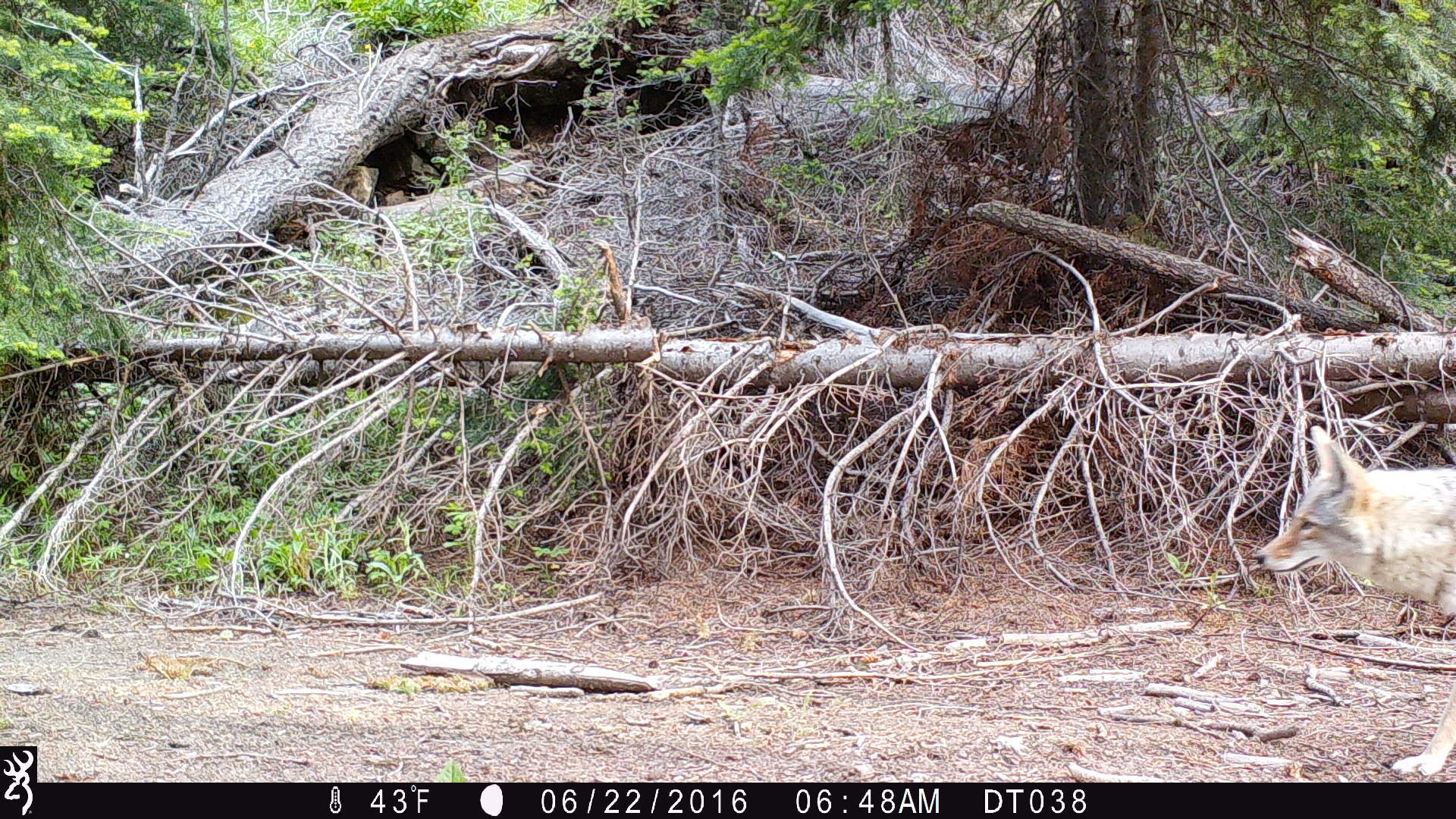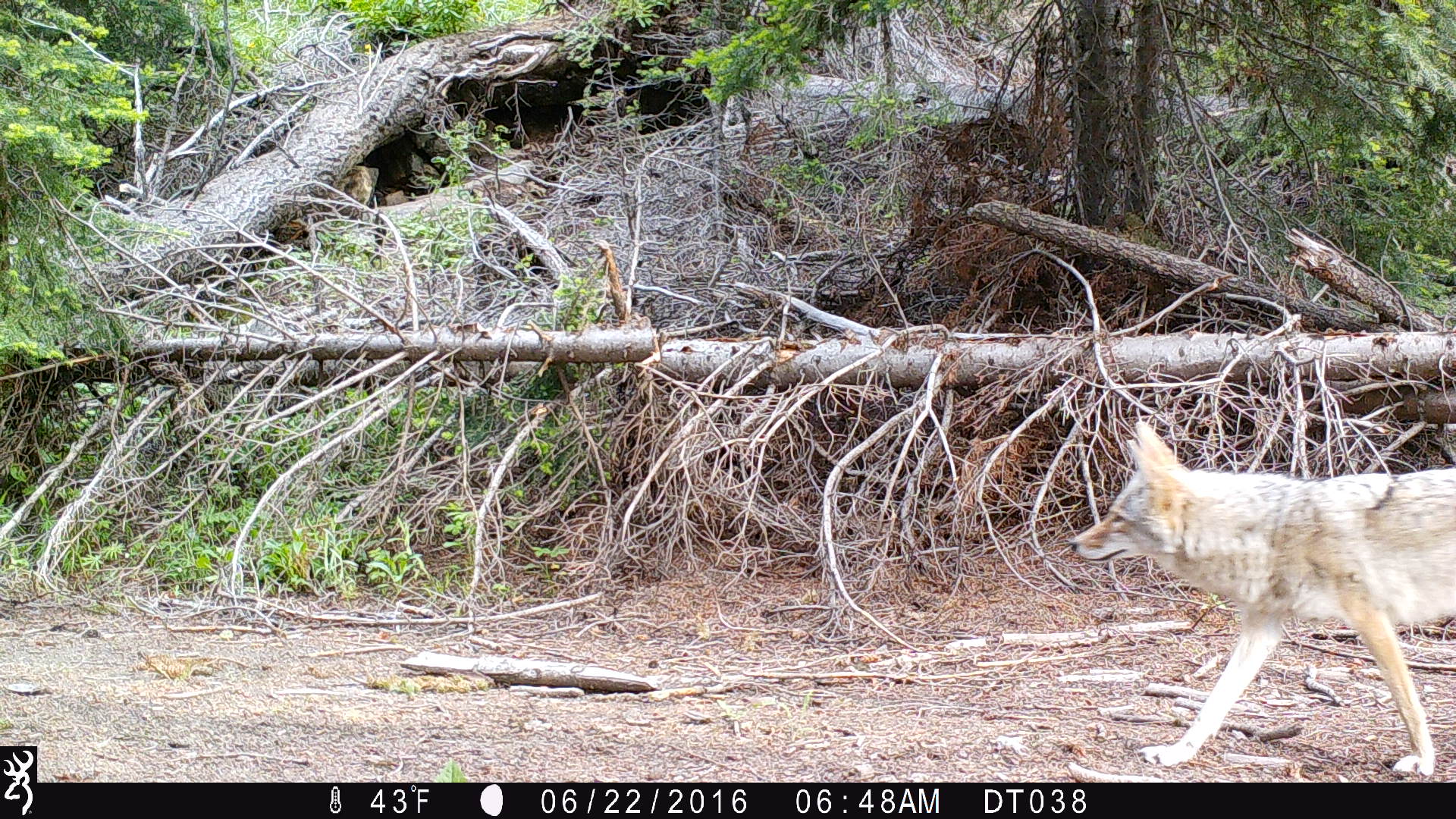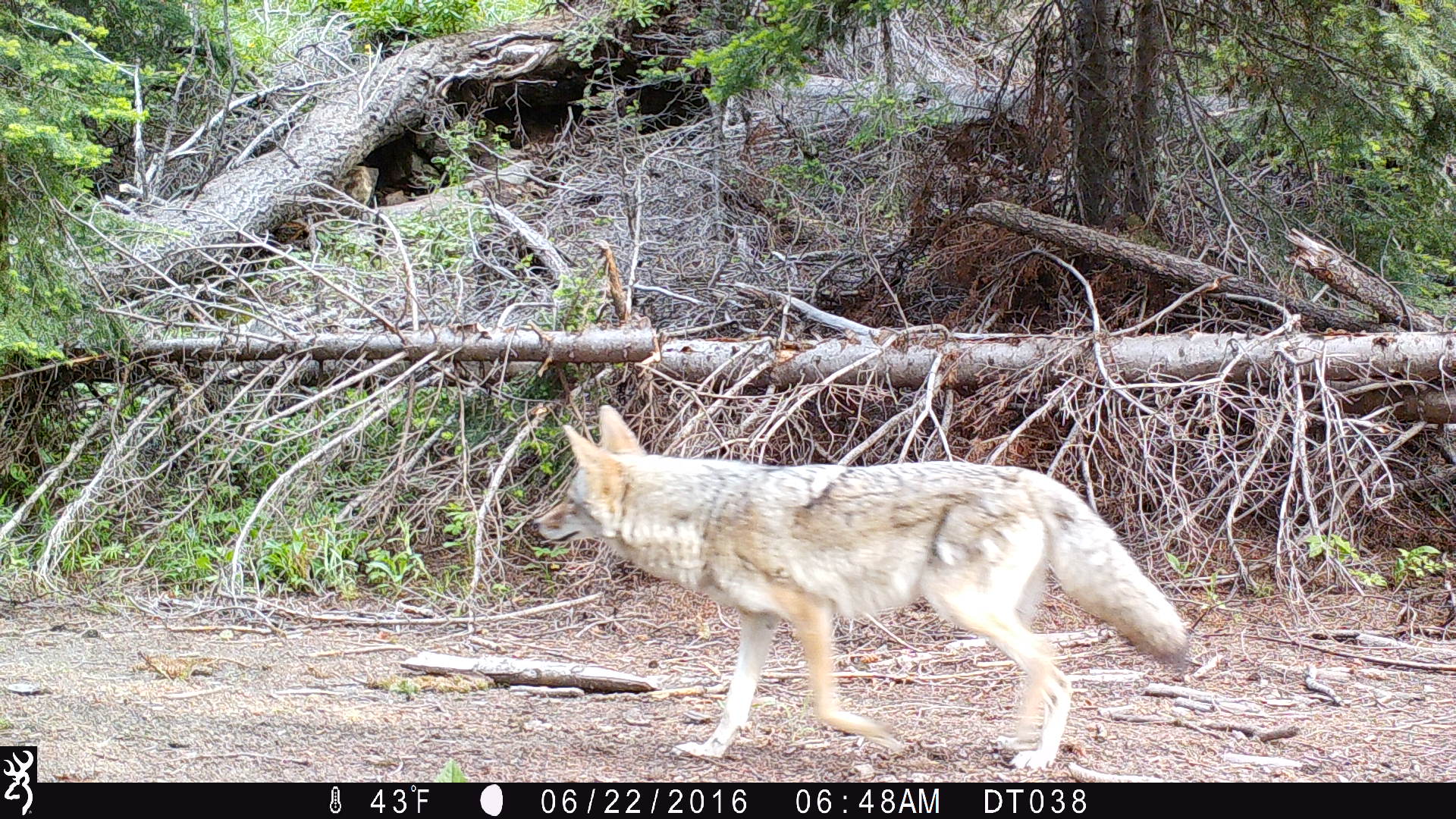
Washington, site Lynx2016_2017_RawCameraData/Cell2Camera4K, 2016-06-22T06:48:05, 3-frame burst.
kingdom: Animalia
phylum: Chordata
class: Mammalia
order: Carnivora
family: Canidae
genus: Canis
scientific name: Canis latrans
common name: coyote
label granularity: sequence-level